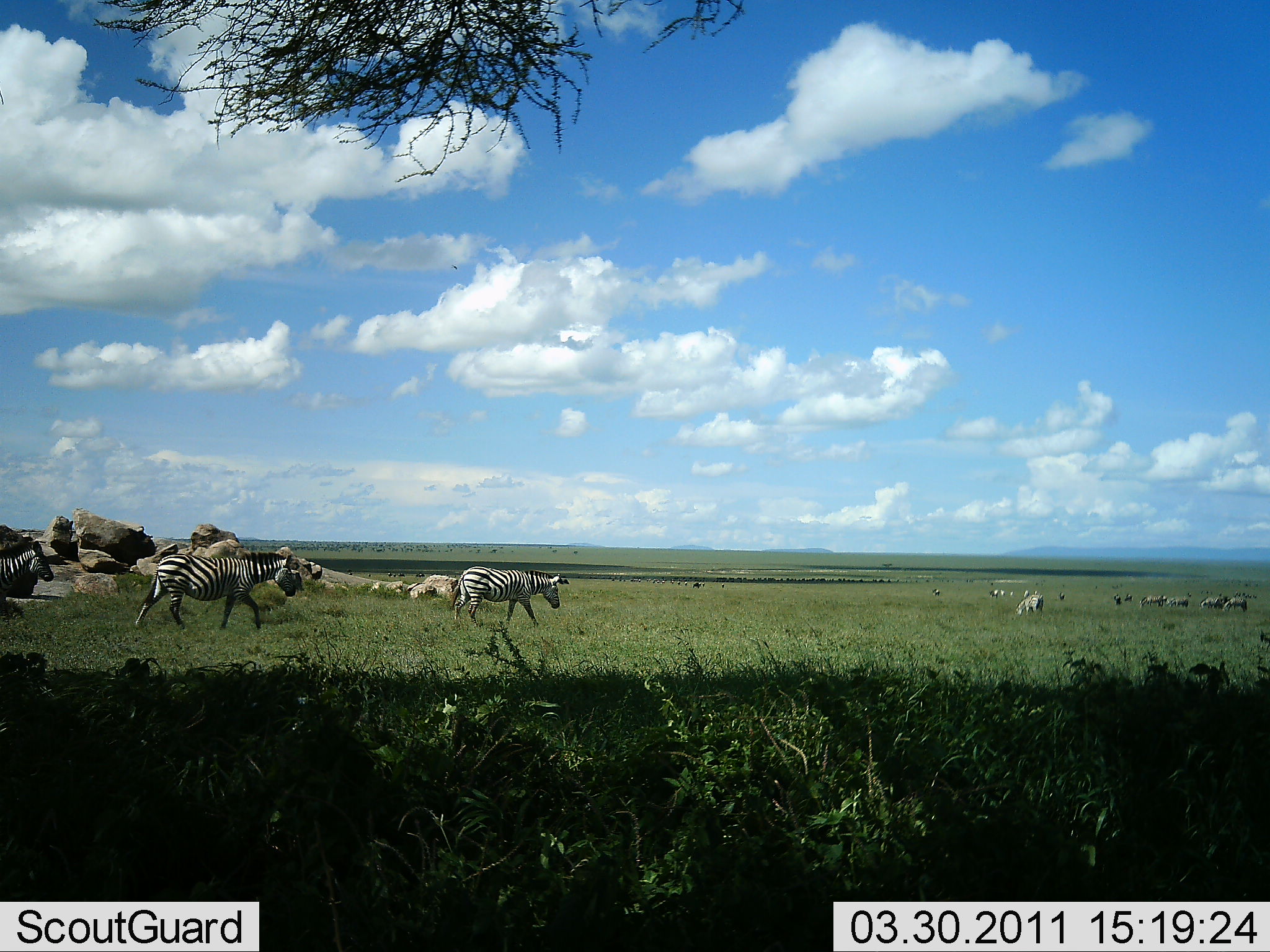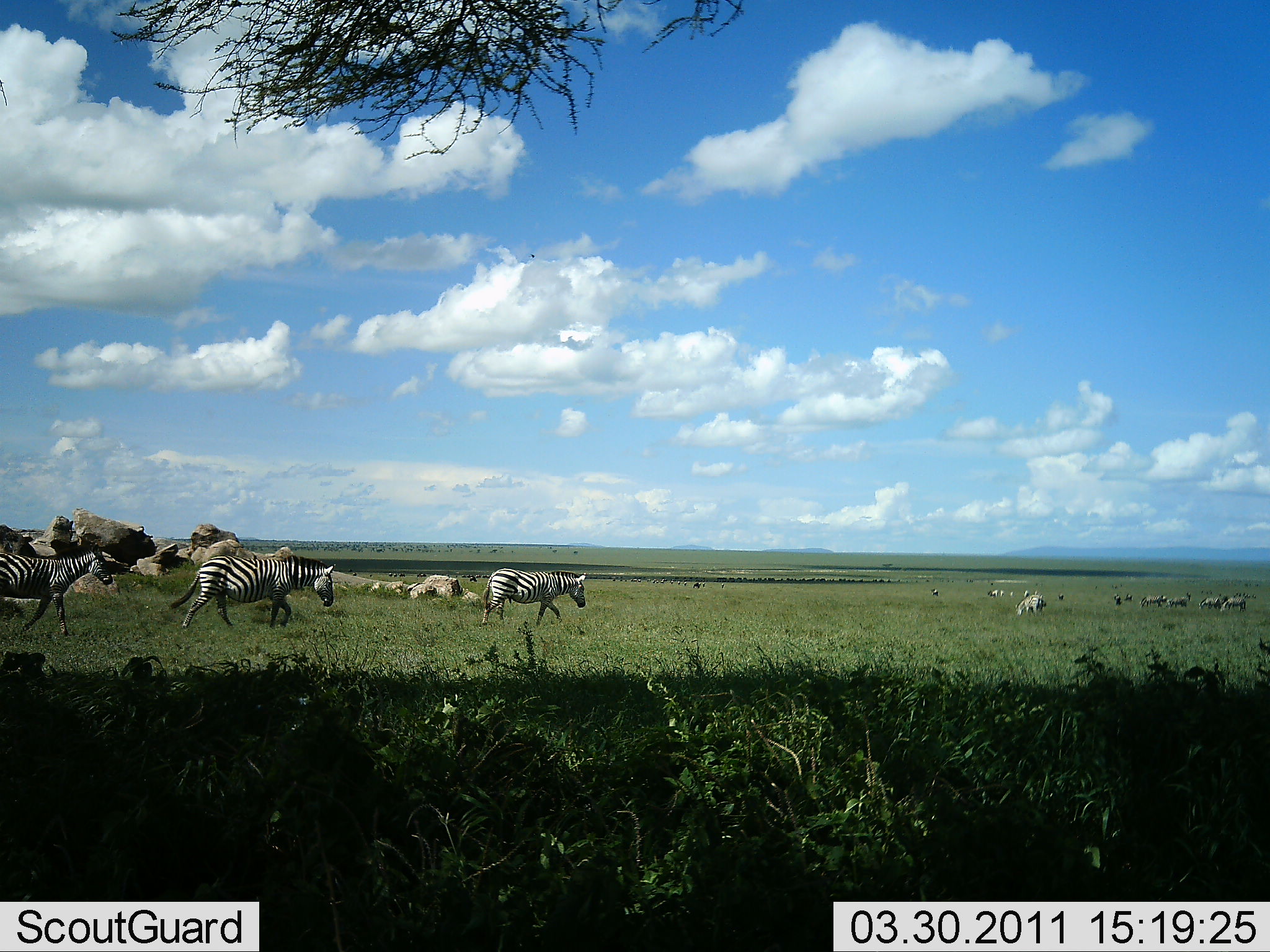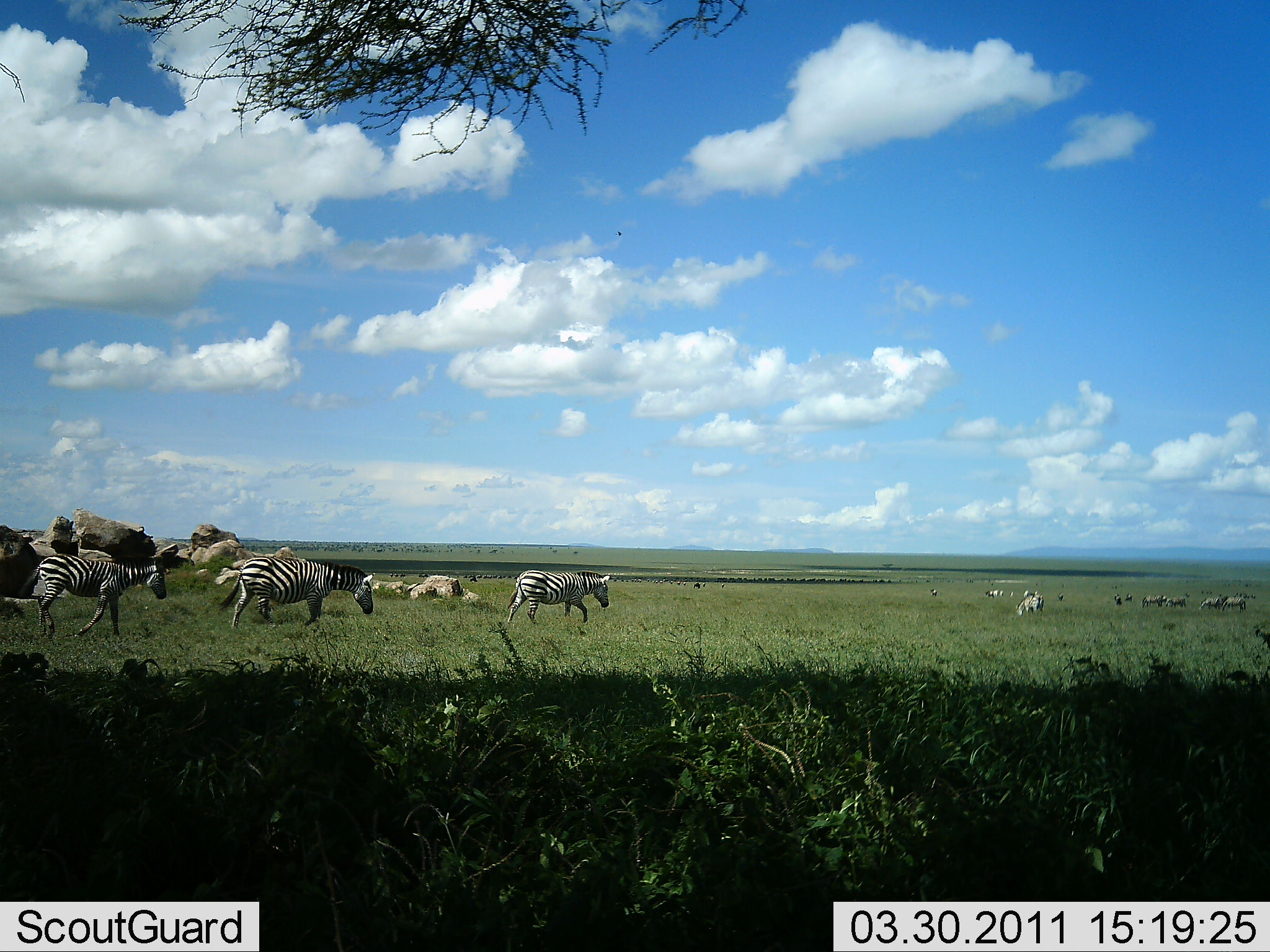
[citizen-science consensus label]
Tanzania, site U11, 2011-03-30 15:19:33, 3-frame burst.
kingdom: Animalia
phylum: Chordata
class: Mammalia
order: Perissodactyla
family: Equidae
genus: Equus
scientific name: Equus quagga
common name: plains zebra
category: zebra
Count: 11-50.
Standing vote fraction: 29%.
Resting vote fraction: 0%.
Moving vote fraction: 100%.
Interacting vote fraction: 0%.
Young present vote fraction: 0%.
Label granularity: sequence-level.